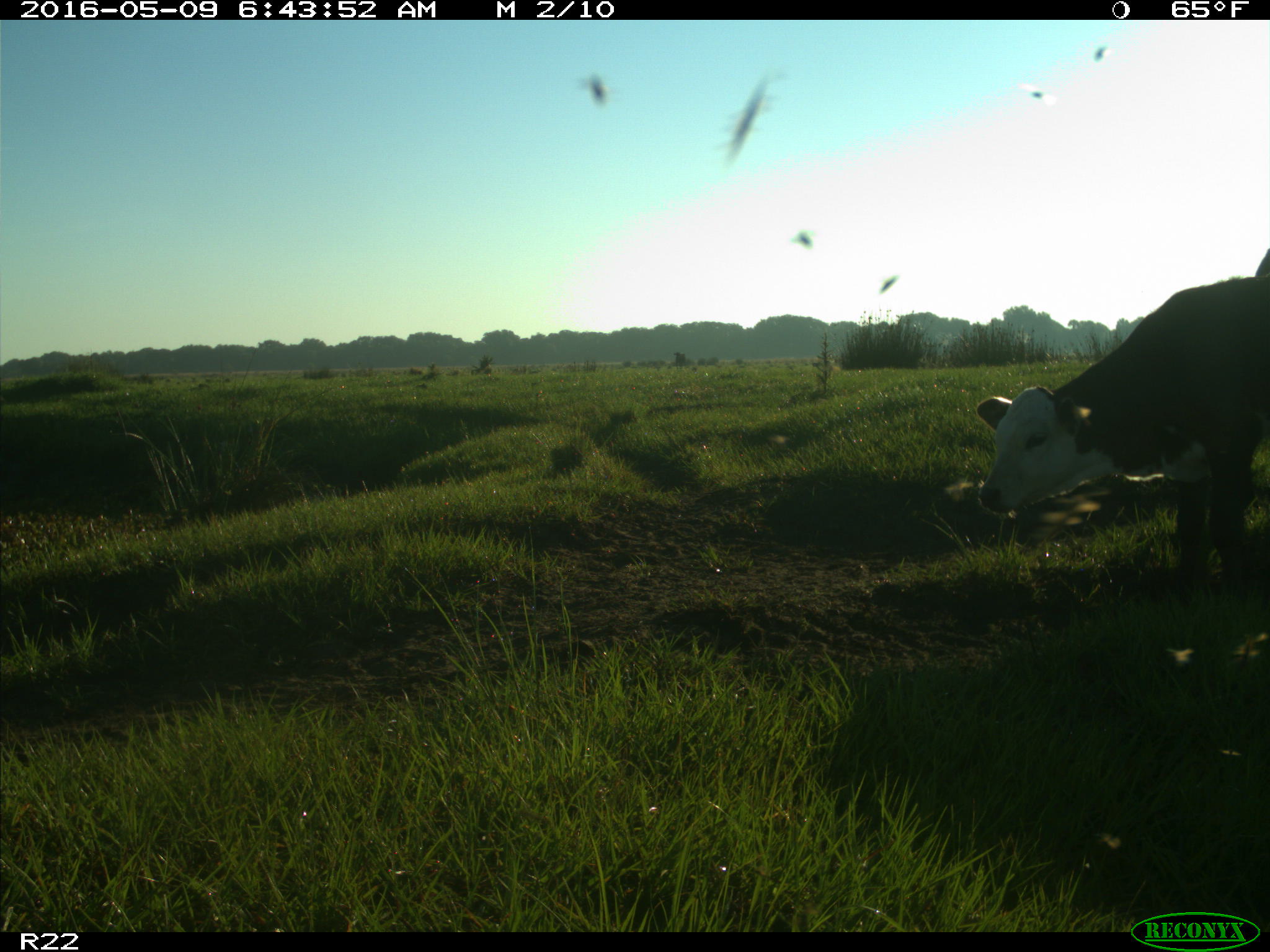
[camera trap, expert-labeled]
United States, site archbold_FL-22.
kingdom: Animalia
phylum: Chordata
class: Mammalia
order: Artiodactyla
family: Bovidae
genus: Bos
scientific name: Bos taurus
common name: domestic cow